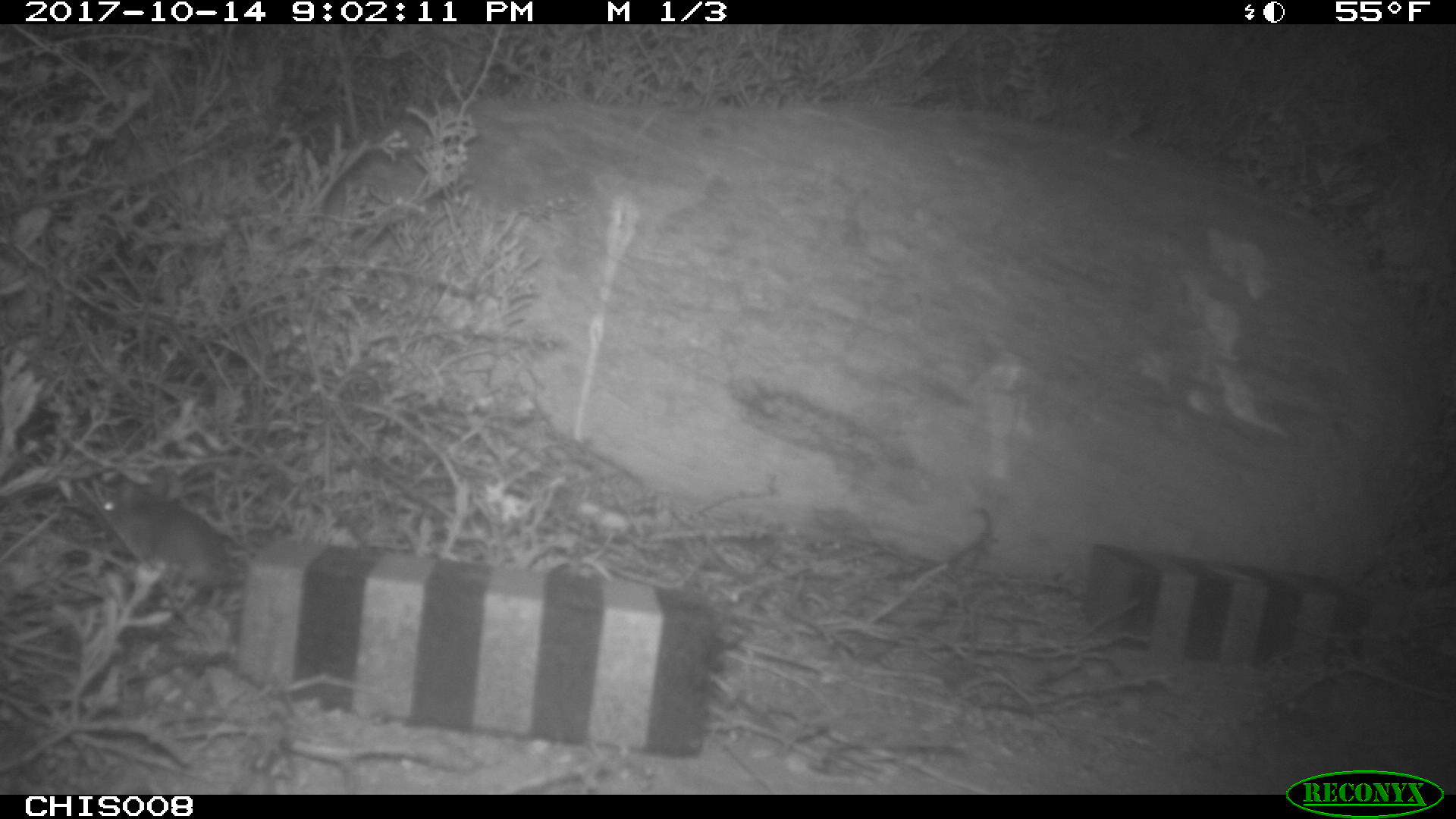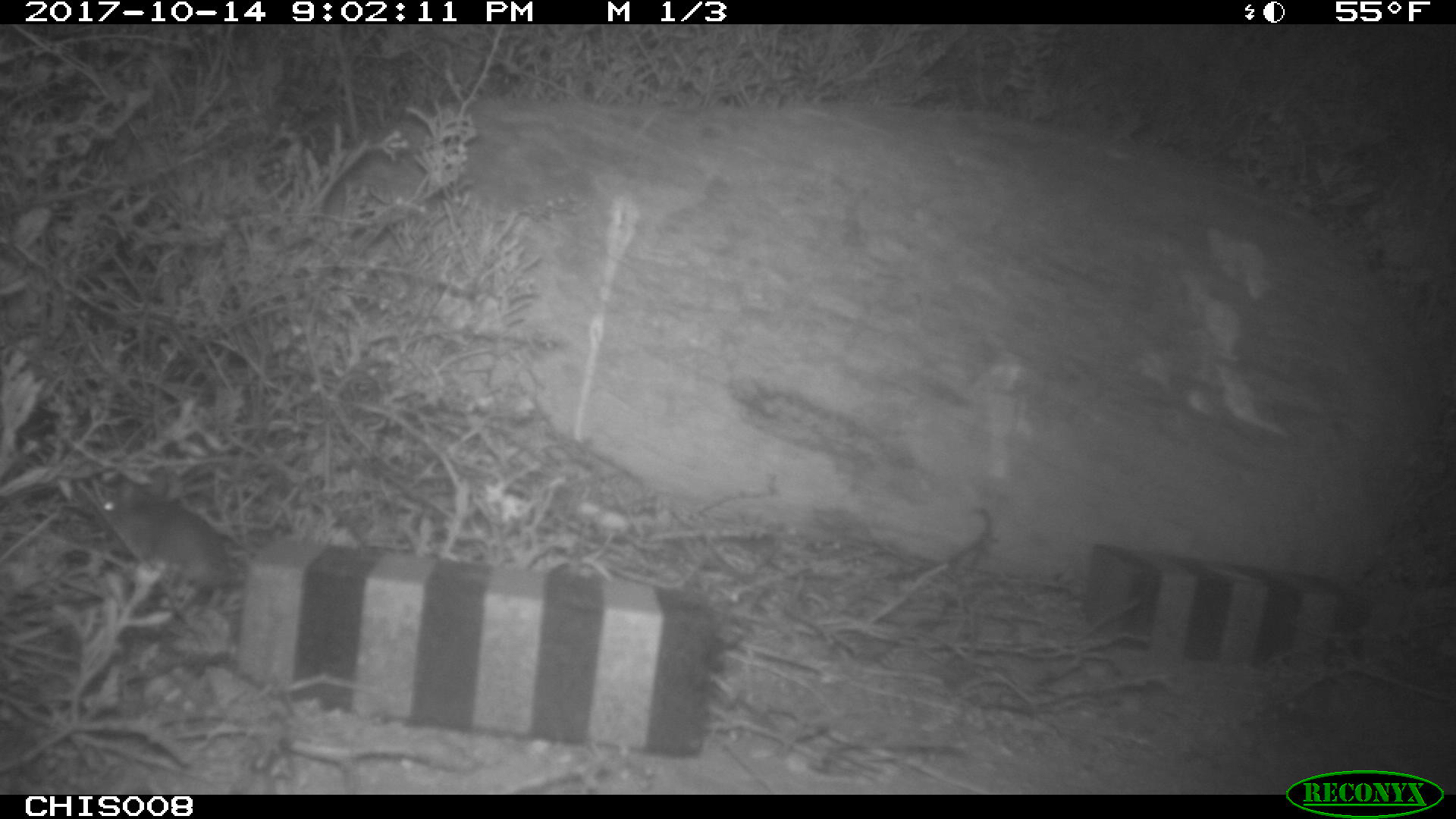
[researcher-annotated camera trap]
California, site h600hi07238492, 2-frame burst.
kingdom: Animalia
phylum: Chordata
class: Mammalia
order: Rodentia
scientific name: Rodentia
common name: rodent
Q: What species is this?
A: Rodent (Rodentia).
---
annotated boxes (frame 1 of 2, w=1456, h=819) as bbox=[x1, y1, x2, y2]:
rodent: bbox=[89, 470, 230, 592]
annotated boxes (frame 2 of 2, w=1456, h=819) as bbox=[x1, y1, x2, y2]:
rodent: bbox=[92, 482, 230, 590]